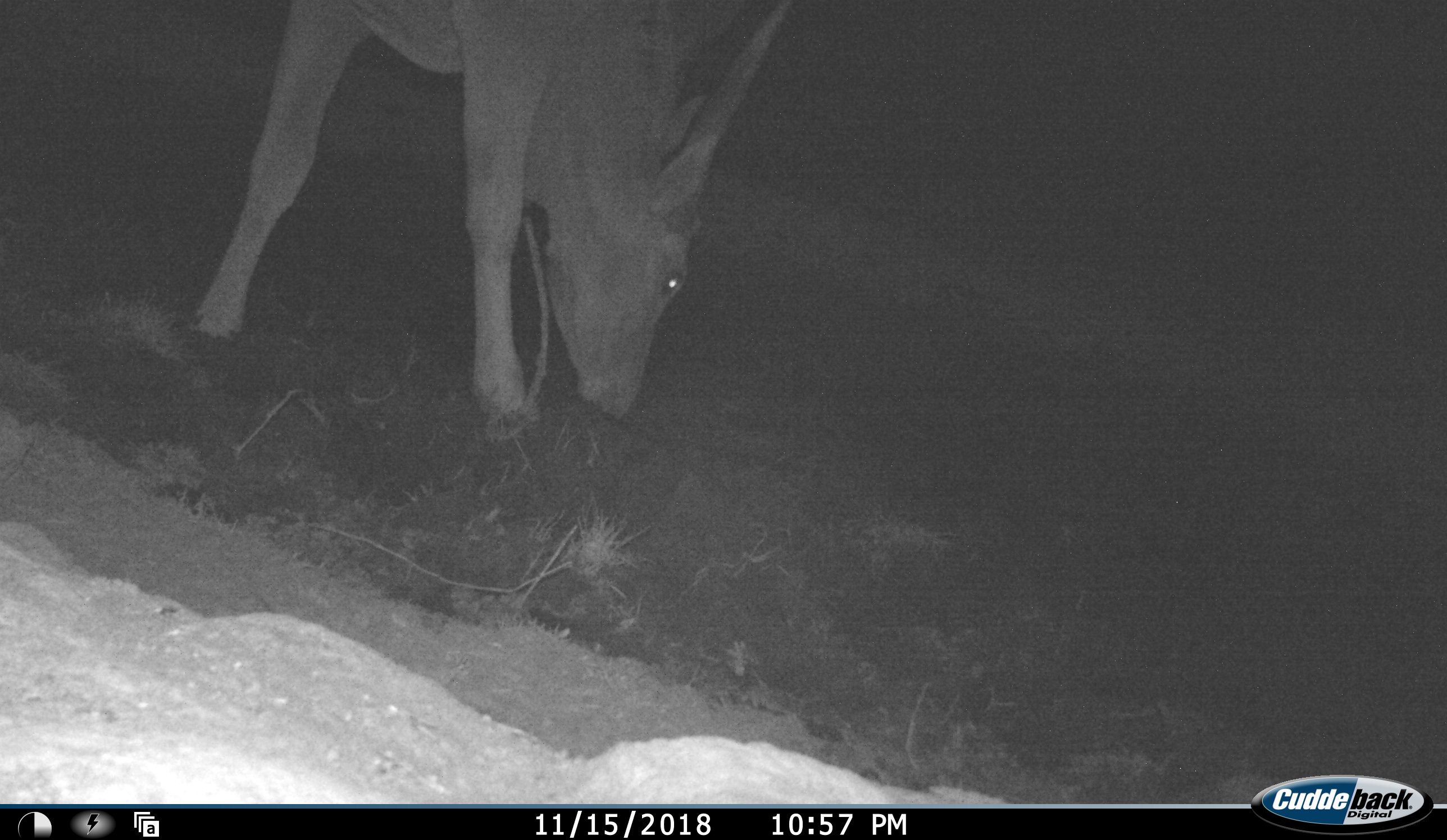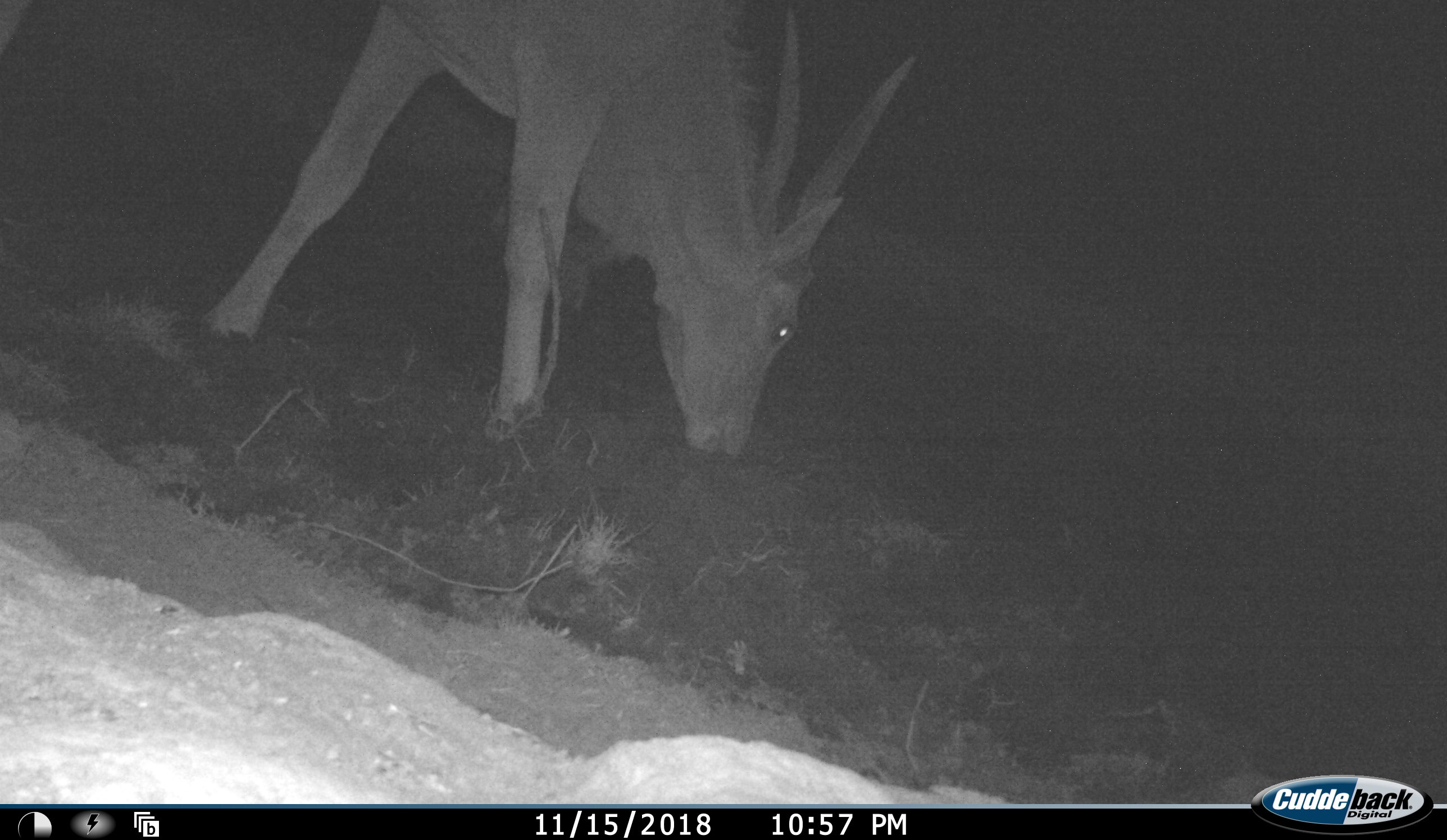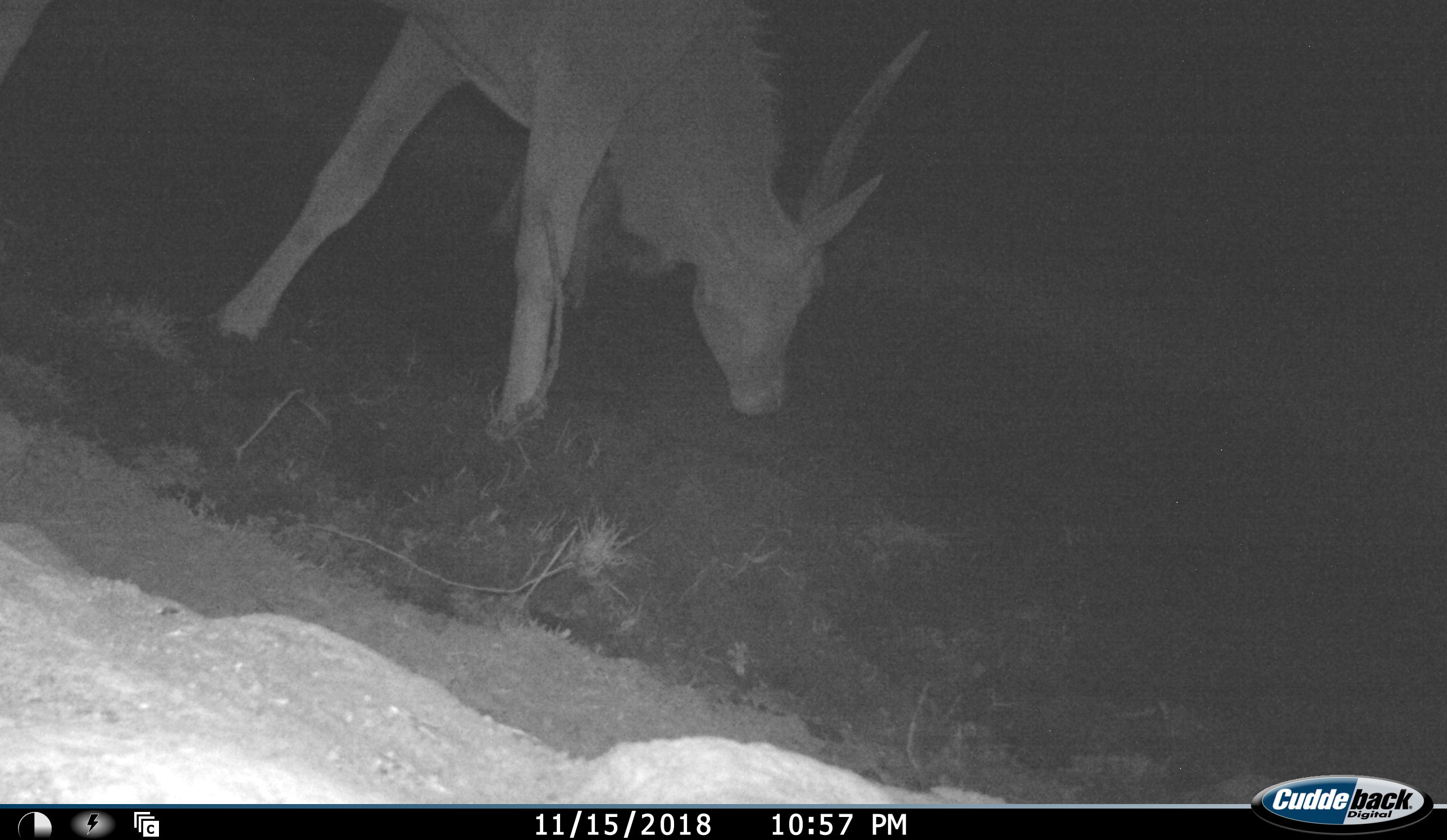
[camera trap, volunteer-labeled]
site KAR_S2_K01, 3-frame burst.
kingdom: Animalia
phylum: Chordata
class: Mammalia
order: Artiodactyla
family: Bovidae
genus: Tragelaphus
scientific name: Tragelaphus oryx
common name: eland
Eland (Tragelaphus oryx), count 1. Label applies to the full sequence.